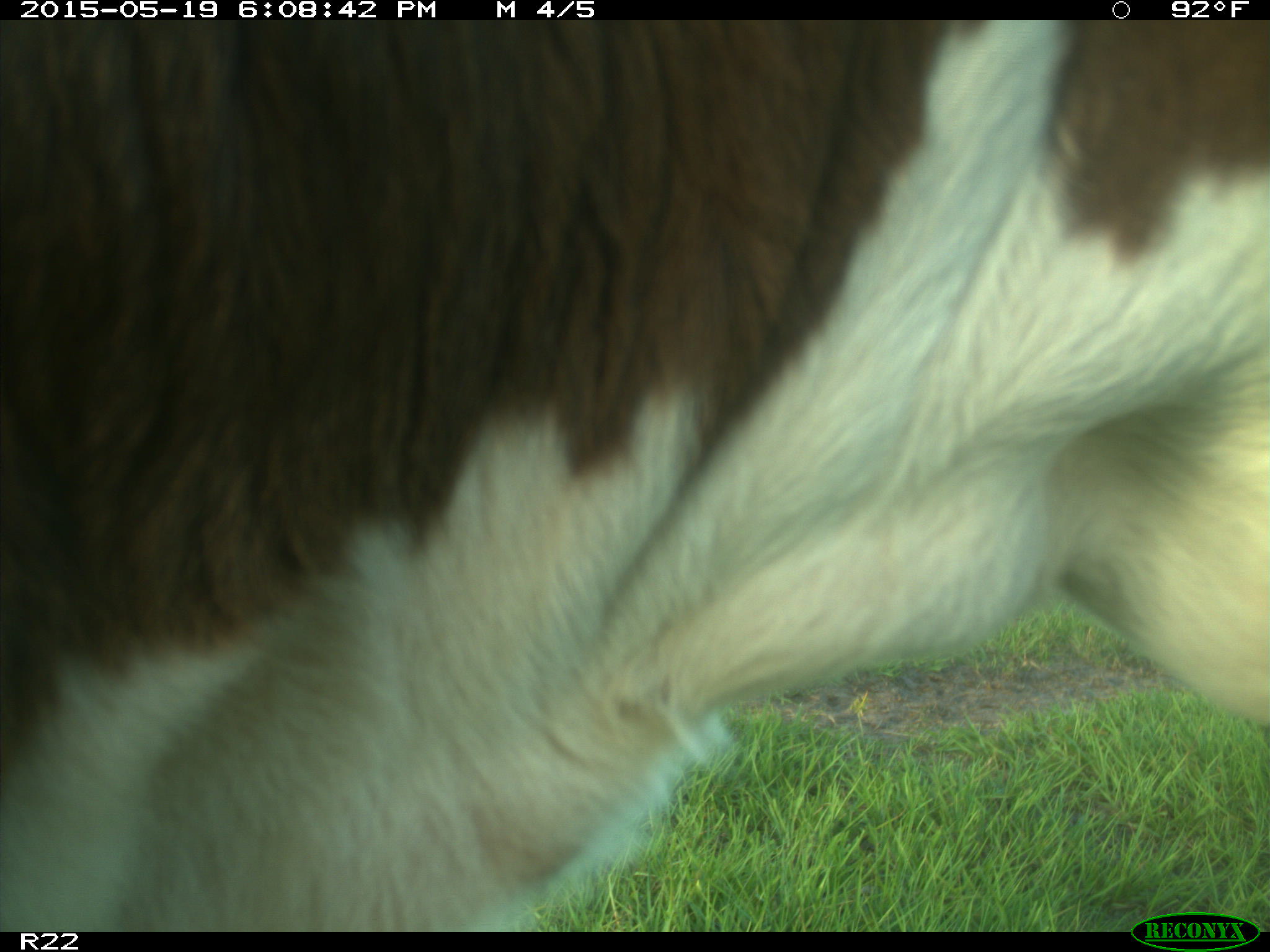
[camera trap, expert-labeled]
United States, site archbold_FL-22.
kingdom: Animalia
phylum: Chordata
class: Mammalia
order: Artiodactyla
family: Bovidae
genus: Bos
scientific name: Bos taurus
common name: domestic cow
Bos taurus (domestic cow).